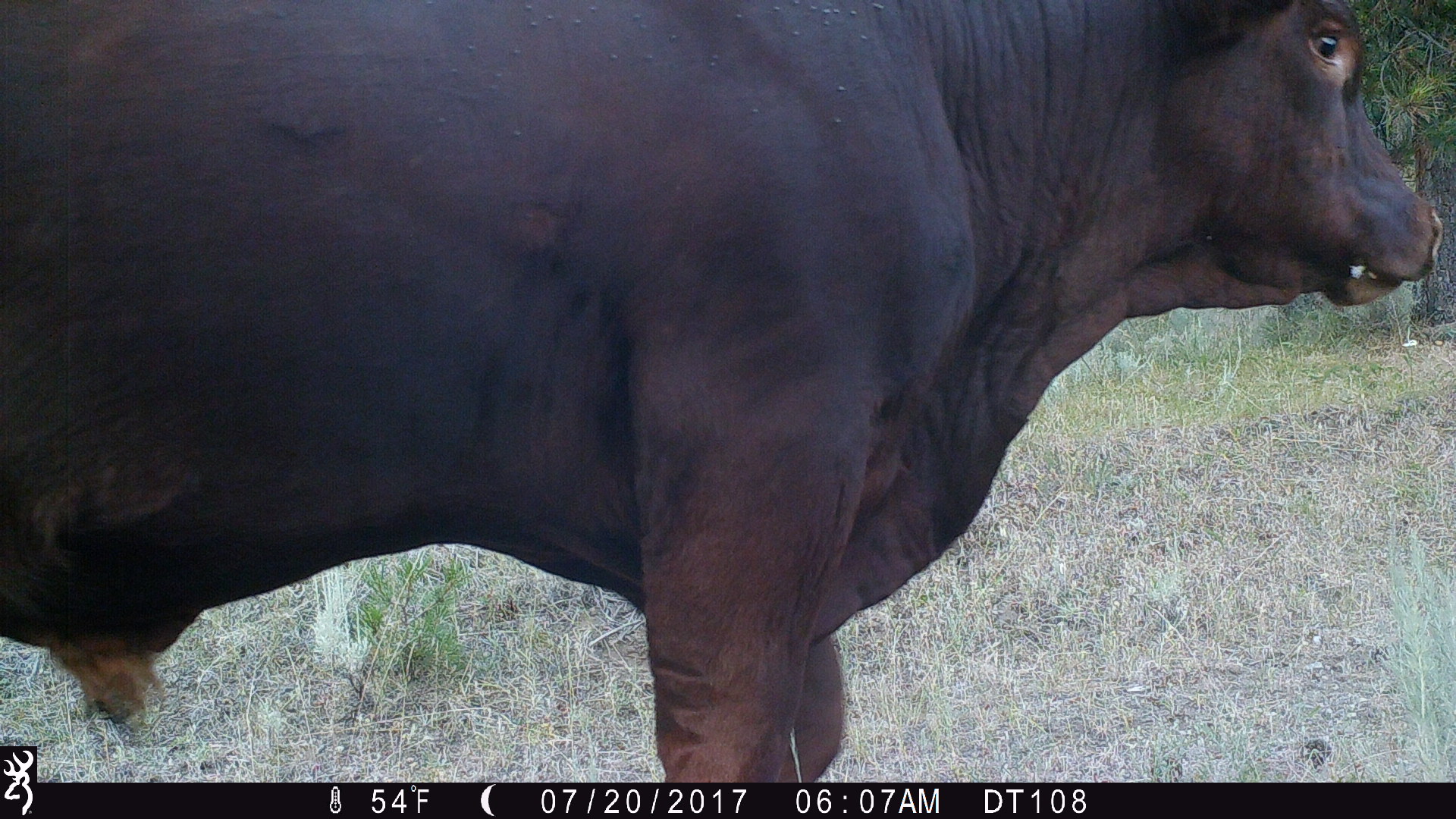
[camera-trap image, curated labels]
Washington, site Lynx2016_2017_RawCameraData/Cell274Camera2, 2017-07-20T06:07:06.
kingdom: Animalia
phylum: Chordata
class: Mammalia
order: Artiodactyla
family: Bovidae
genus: Bos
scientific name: Bos taurus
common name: domestic cattle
Domestic cattle (Bos taurus). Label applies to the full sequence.